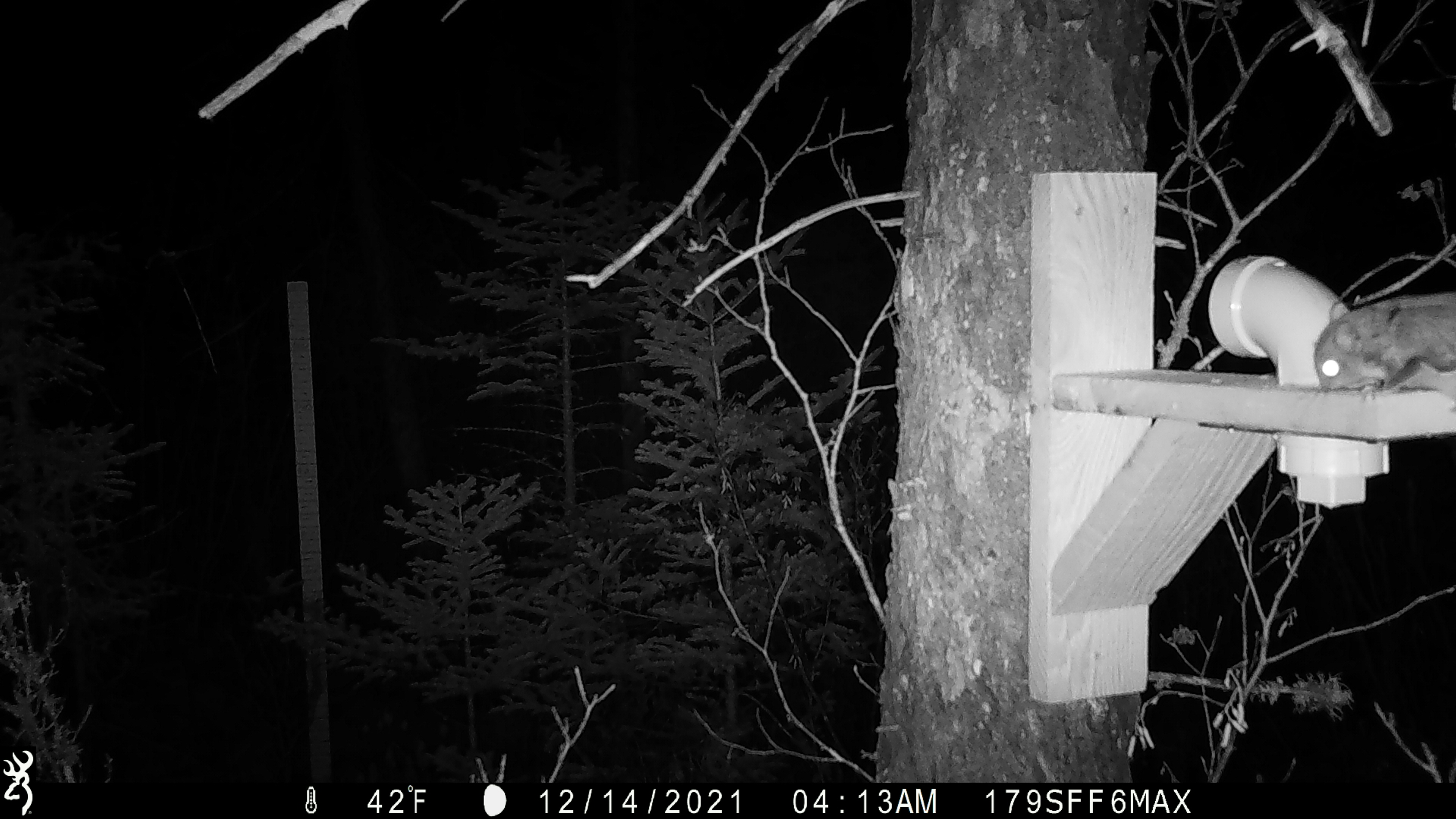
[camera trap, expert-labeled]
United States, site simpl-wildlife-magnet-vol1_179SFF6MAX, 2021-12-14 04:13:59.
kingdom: Animalia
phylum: Chordata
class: Mammalia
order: Rodentia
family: Sciuridae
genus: Glaucomys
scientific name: Glaucomys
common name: flying squirrel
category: flying squirrel sp.